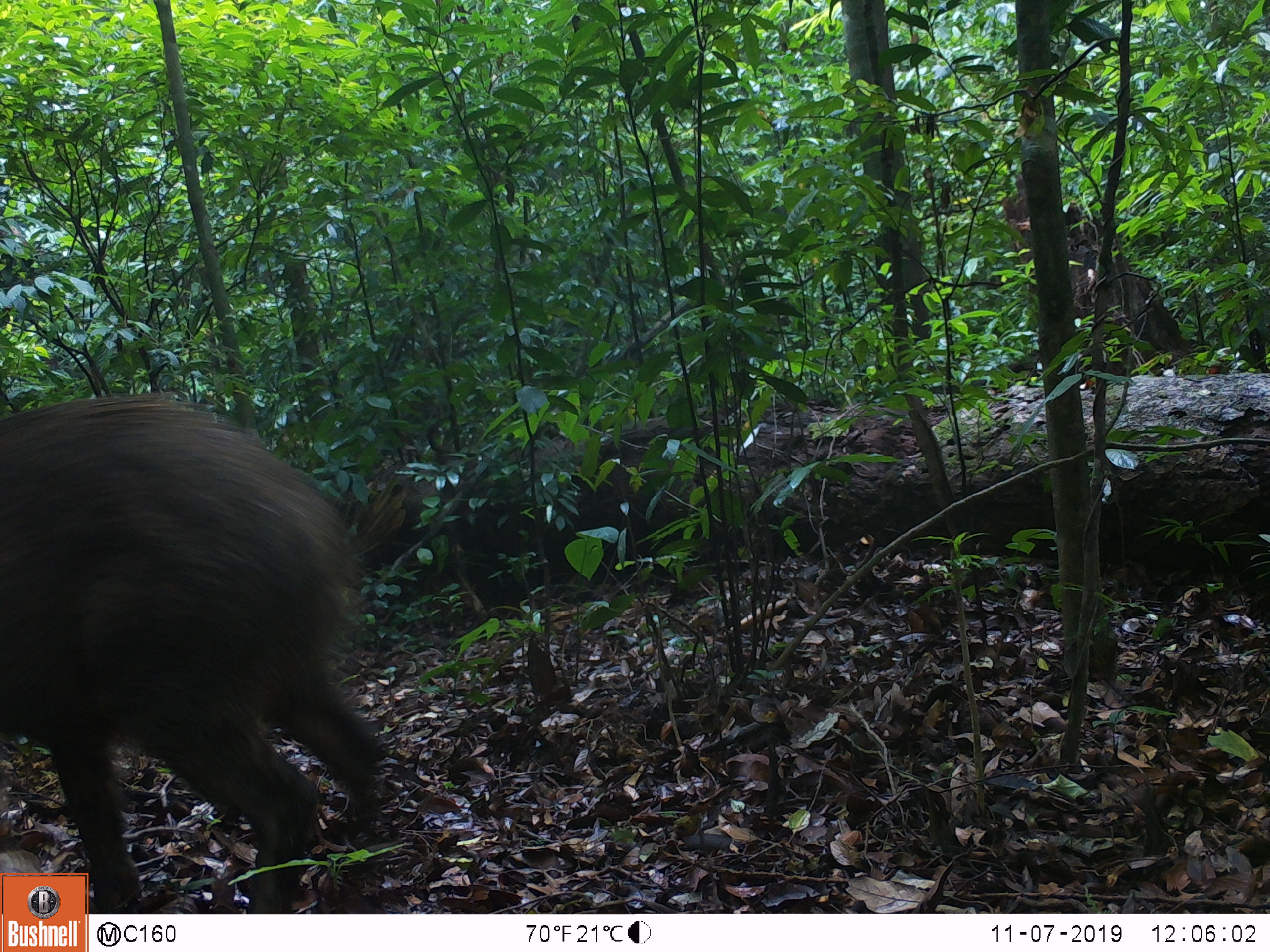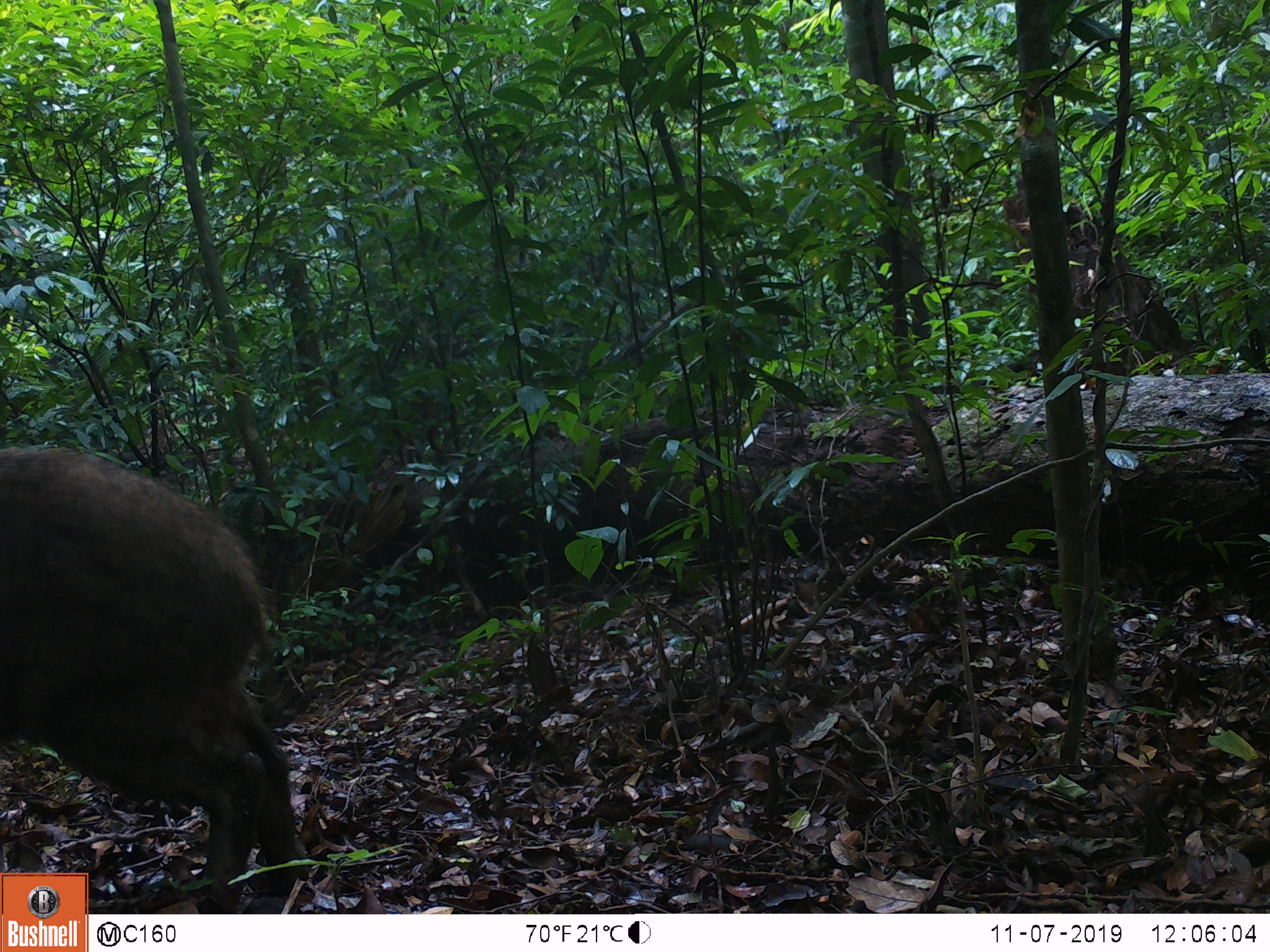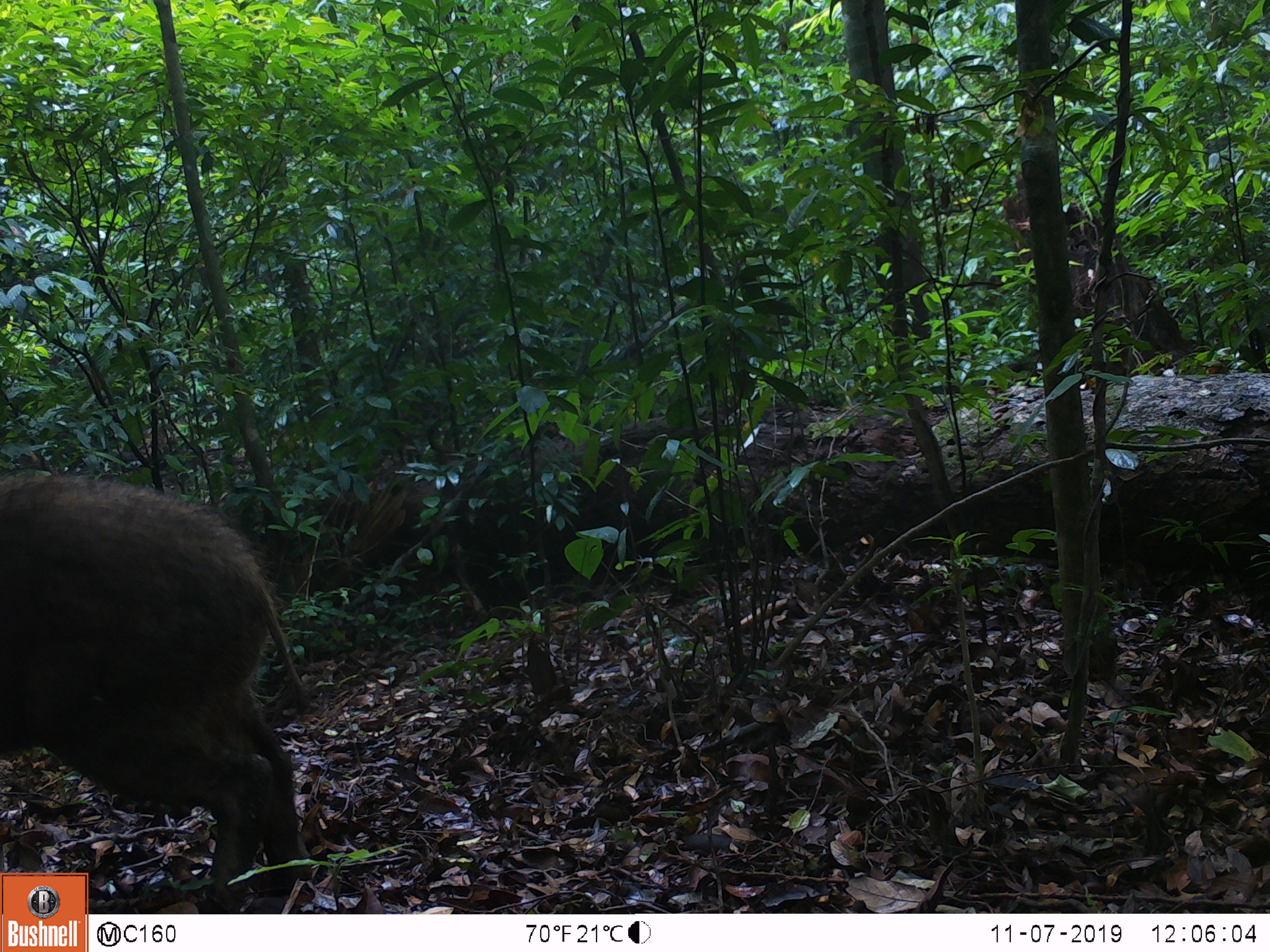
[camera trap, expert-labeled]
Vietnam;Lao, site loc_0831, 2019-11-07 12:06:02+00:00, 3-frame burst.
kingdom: Animalia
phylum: Chordata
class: Mammalia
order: Artiodactyla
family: Suidae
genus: Sus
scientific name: Sus scrofa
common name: eurasian wild pig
Eurasian wild pig (Sus scrofa). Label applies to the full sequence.